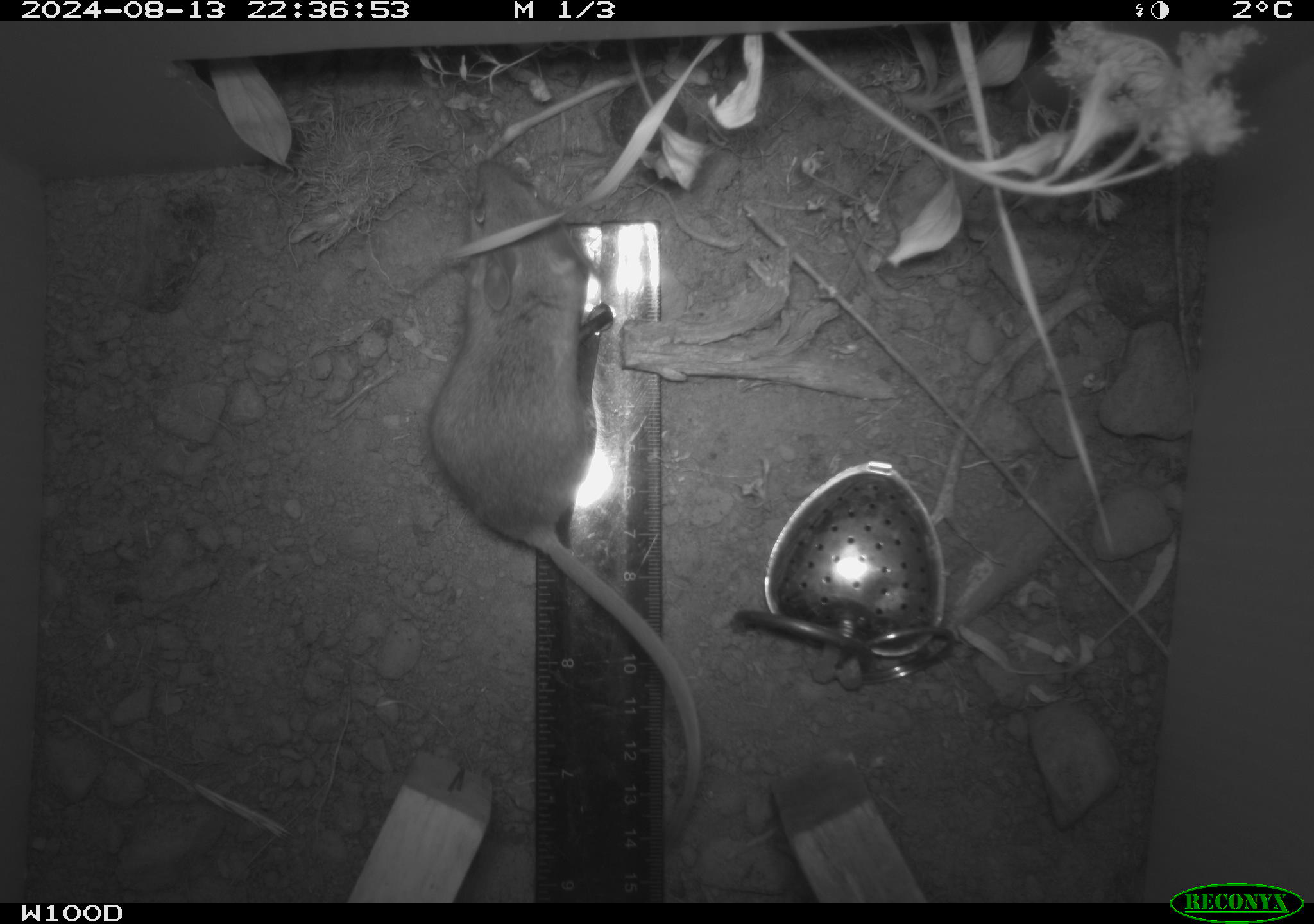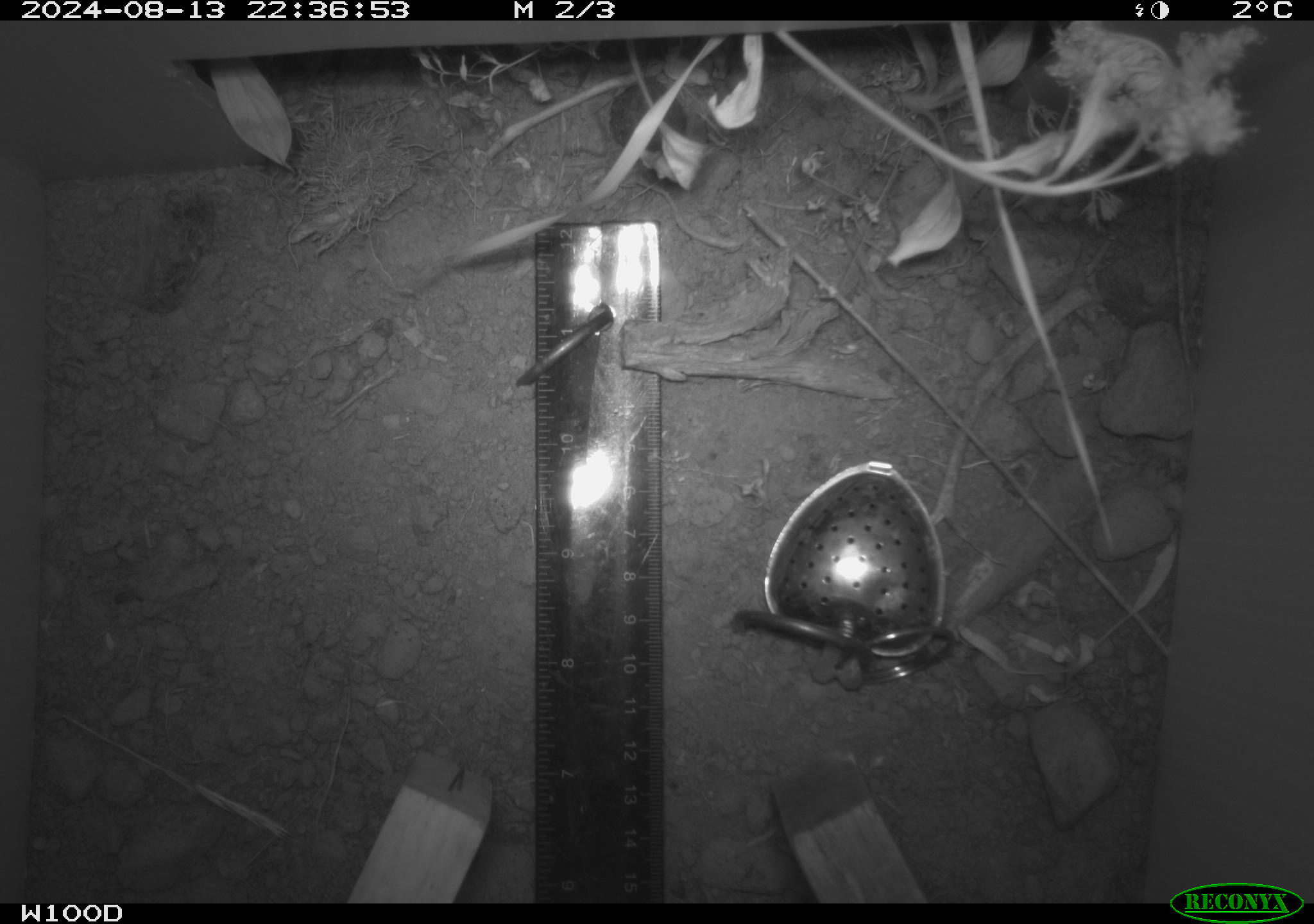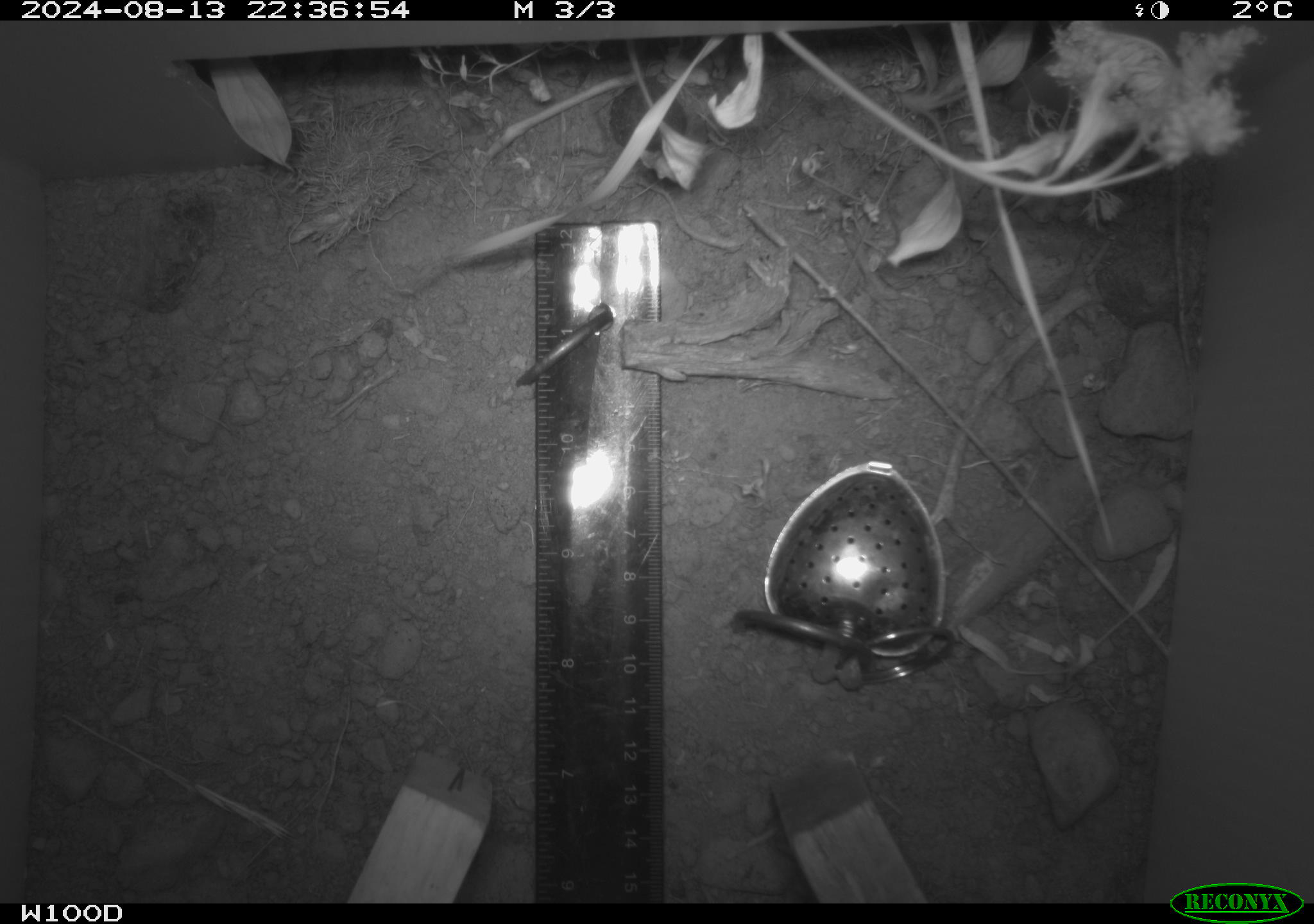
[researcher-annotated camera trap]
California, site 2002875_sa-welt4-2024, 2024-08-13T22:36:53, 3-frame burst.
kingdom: Animalia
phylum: Chordata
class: Mammalia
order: Rodentia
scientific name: Rodentia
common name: mouse species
Mouse species (Rodentia).